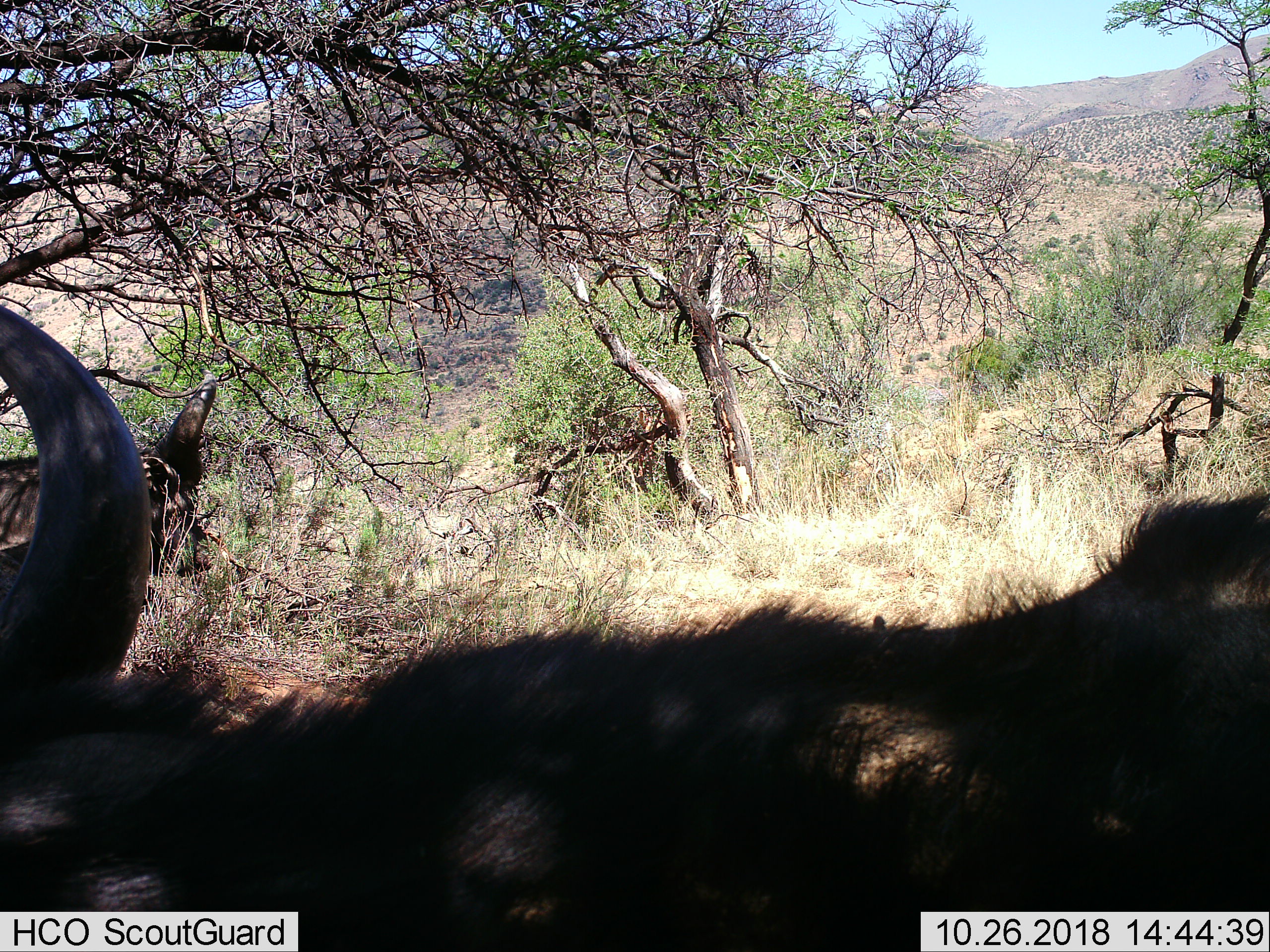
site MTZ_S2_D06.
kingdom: Animalia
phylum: Chordata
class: Mammalia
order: Artiodactyla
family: Bovidae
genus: Syncerus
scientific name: Syncerus caffer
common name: african buffalo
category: buffalo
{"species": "buffalo (african buffalo) (Syncerus caffer)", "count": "2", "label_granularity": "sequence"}